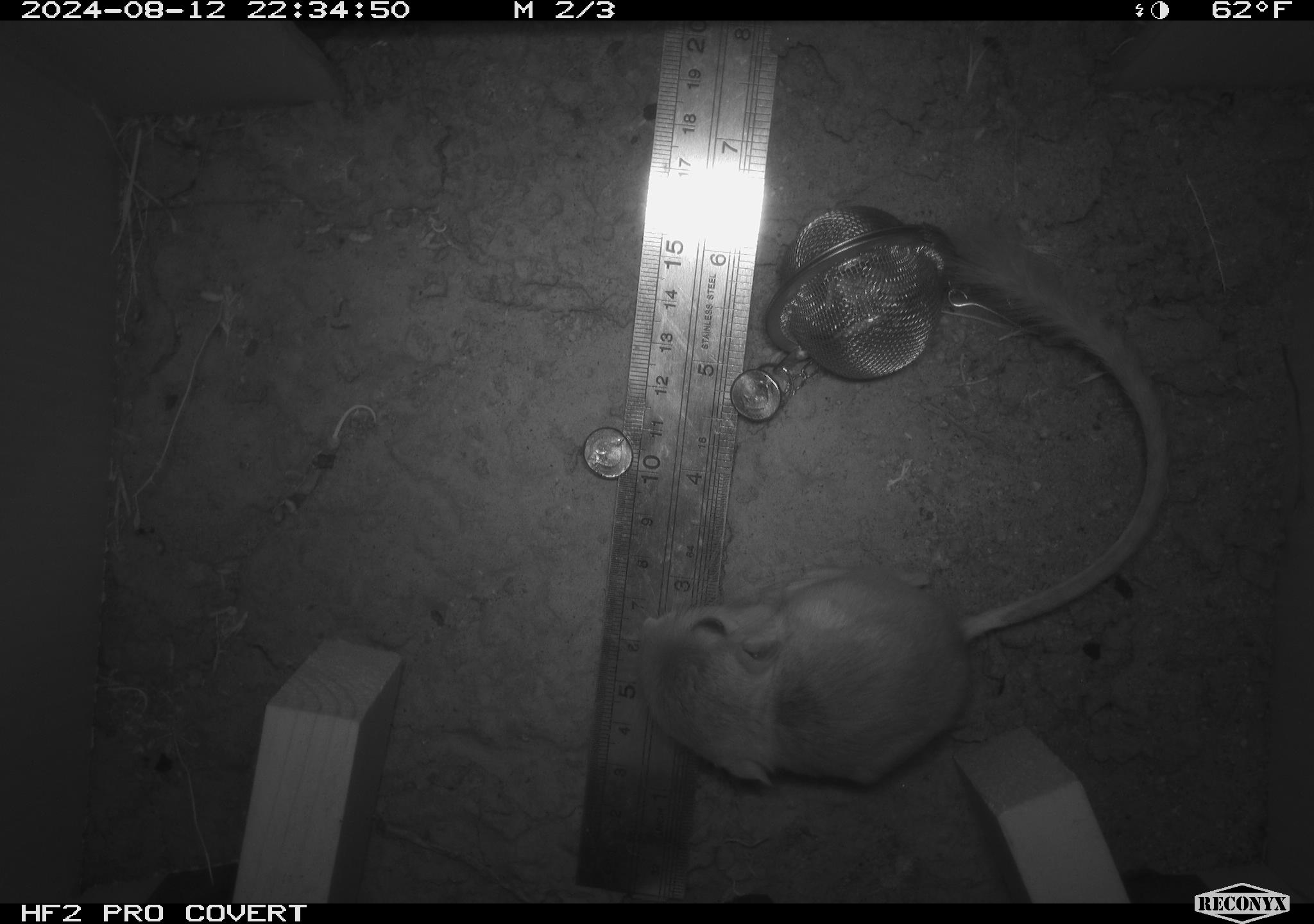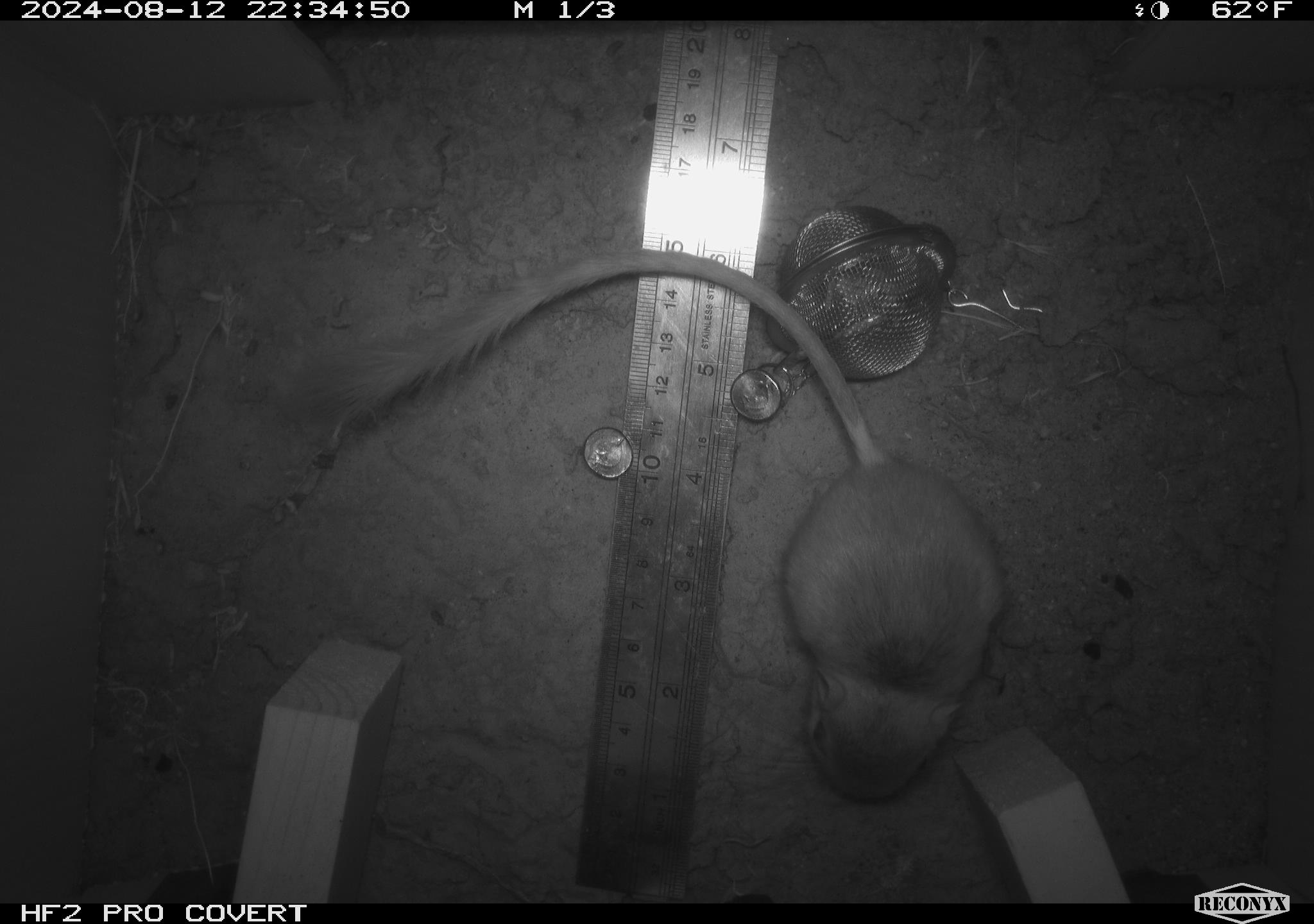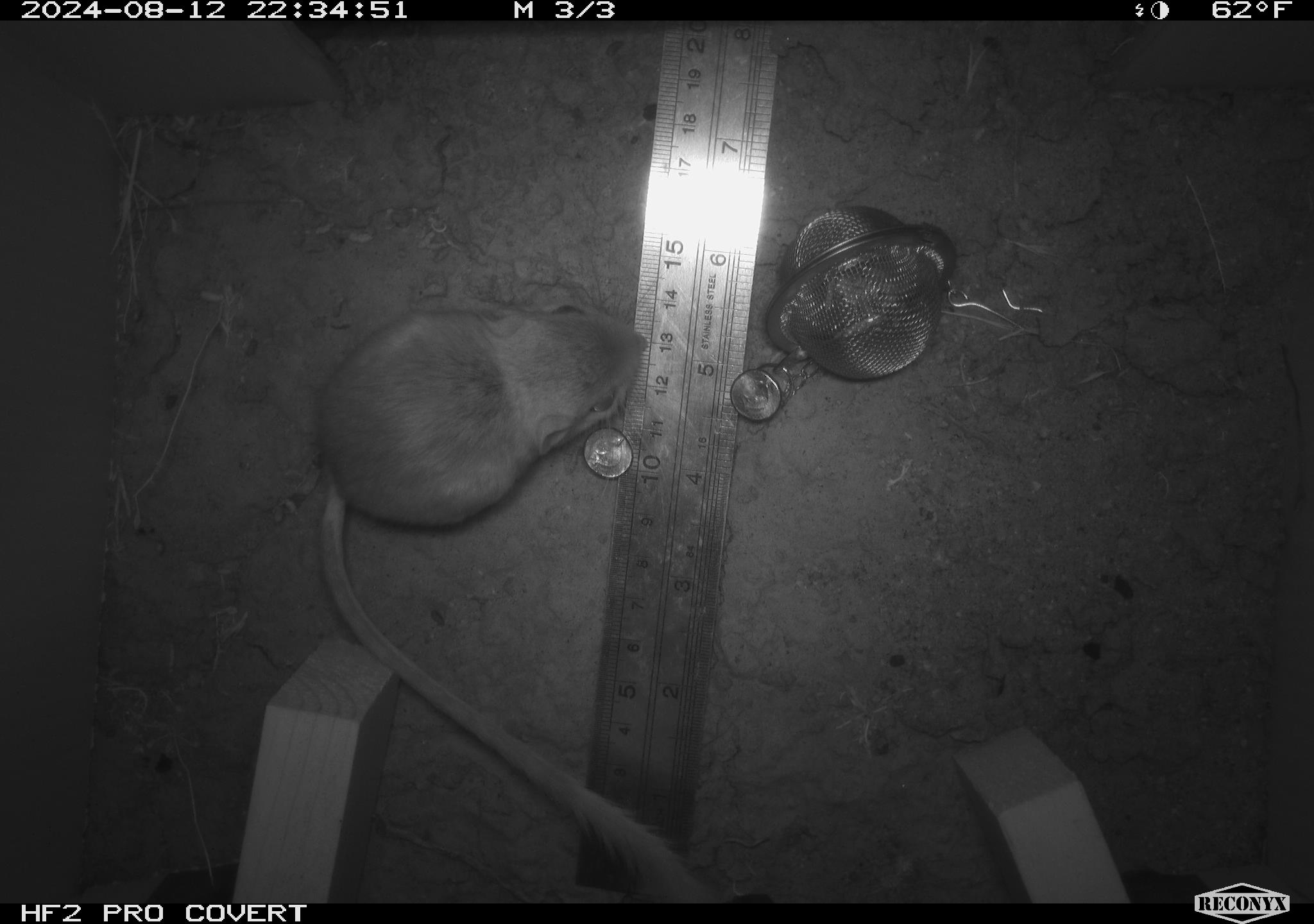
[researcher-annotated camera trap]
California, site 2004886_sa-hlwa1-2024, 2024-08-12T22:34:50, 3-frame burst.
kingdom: Animalia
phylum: Chordata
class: Mammalia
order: Rodentia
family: Heteromyidae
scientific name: Heteromyidae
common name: kangaroo rats and pocket mice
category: heteromyidae family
Heteromyidae family (kangaroo rats and pocket mice) (Heteromyidae).